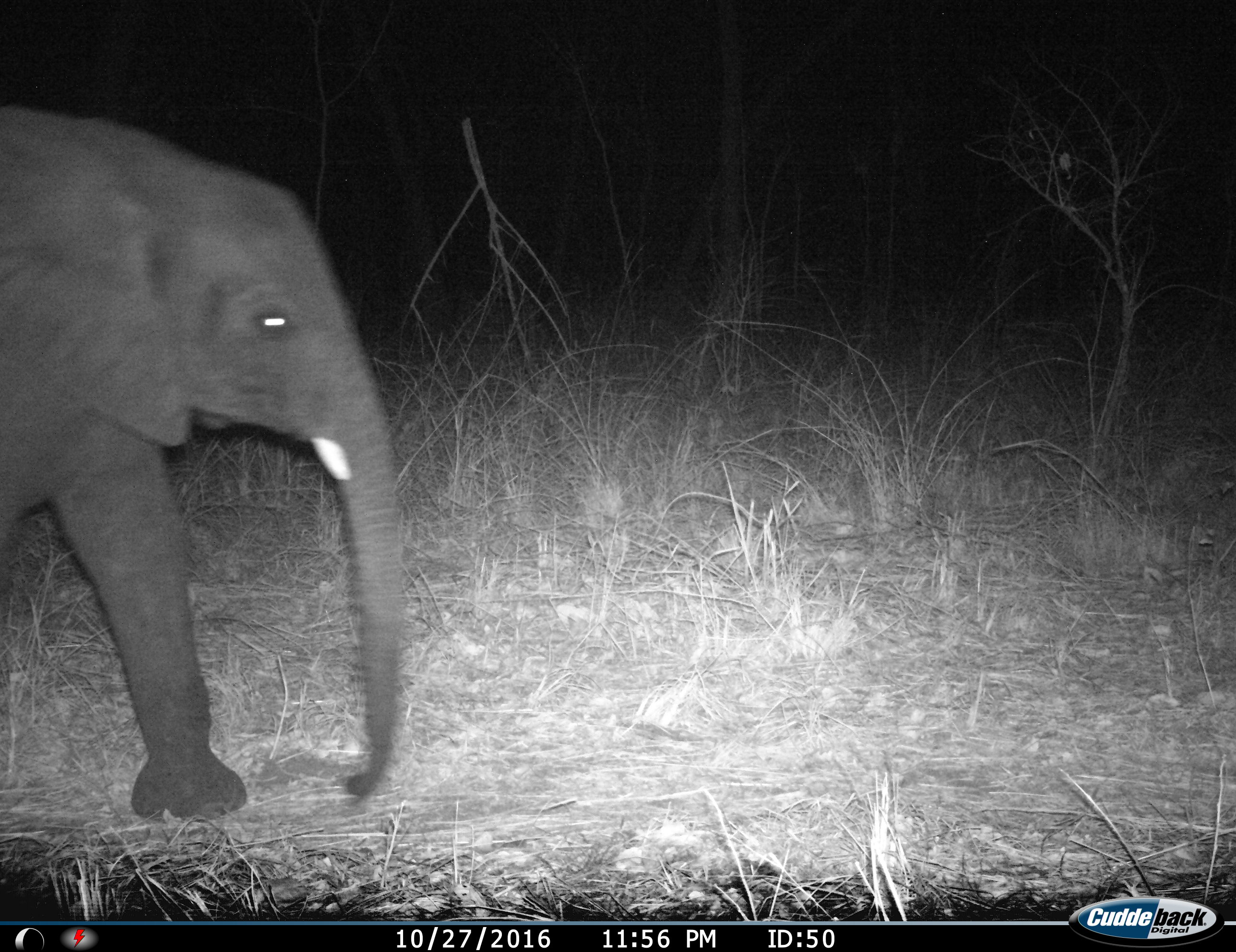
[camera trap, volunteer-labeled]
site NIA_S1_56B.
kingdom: Animalia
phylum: Chordata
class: Mammalia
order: Proboscidea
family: Elephantidae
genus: Loxodonta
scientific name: Loxodonta africana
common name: african bush elephant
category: elephant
Elephant (african bush elephant) (Loxodonta africana), count 1. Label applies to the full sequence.